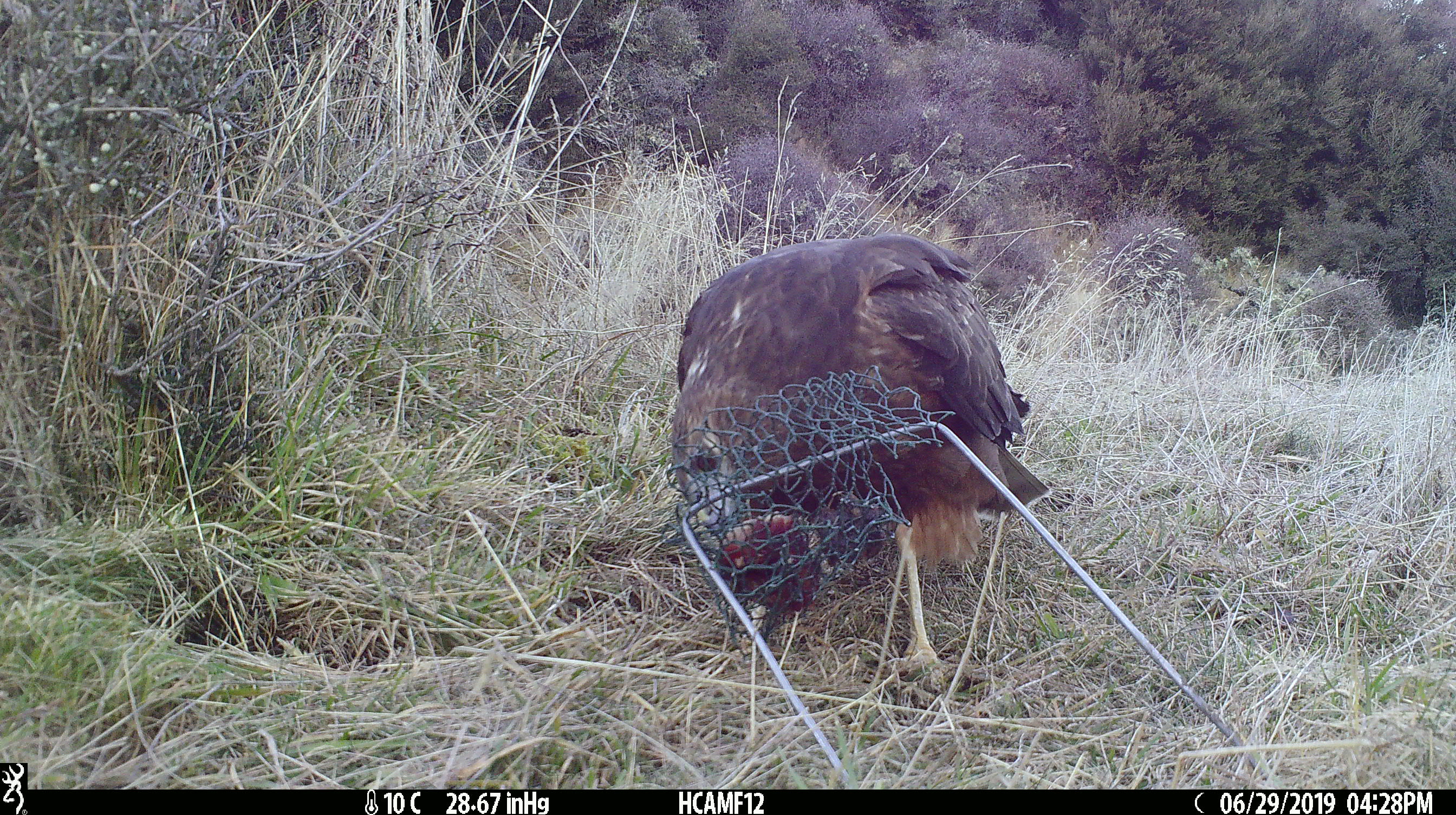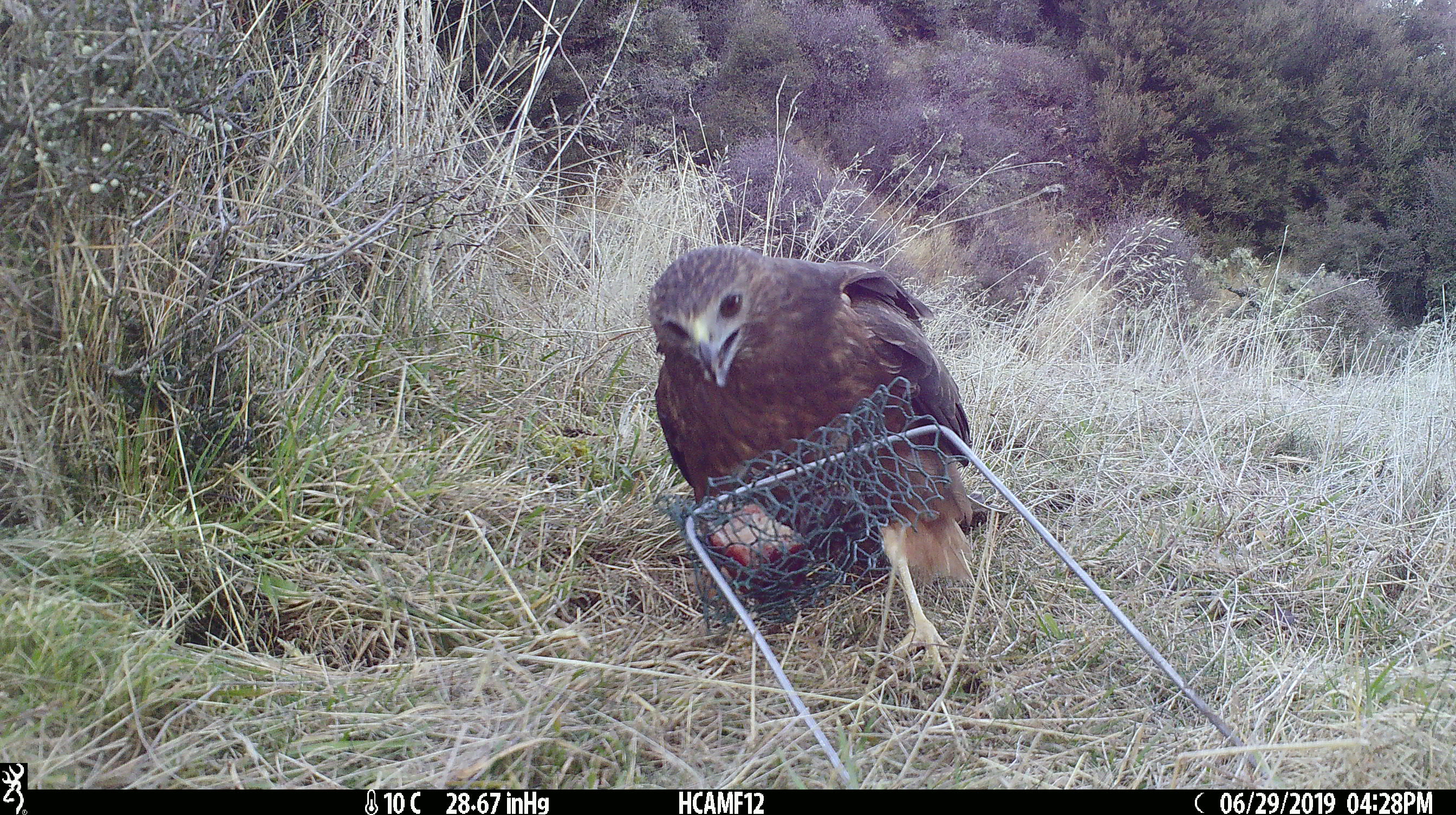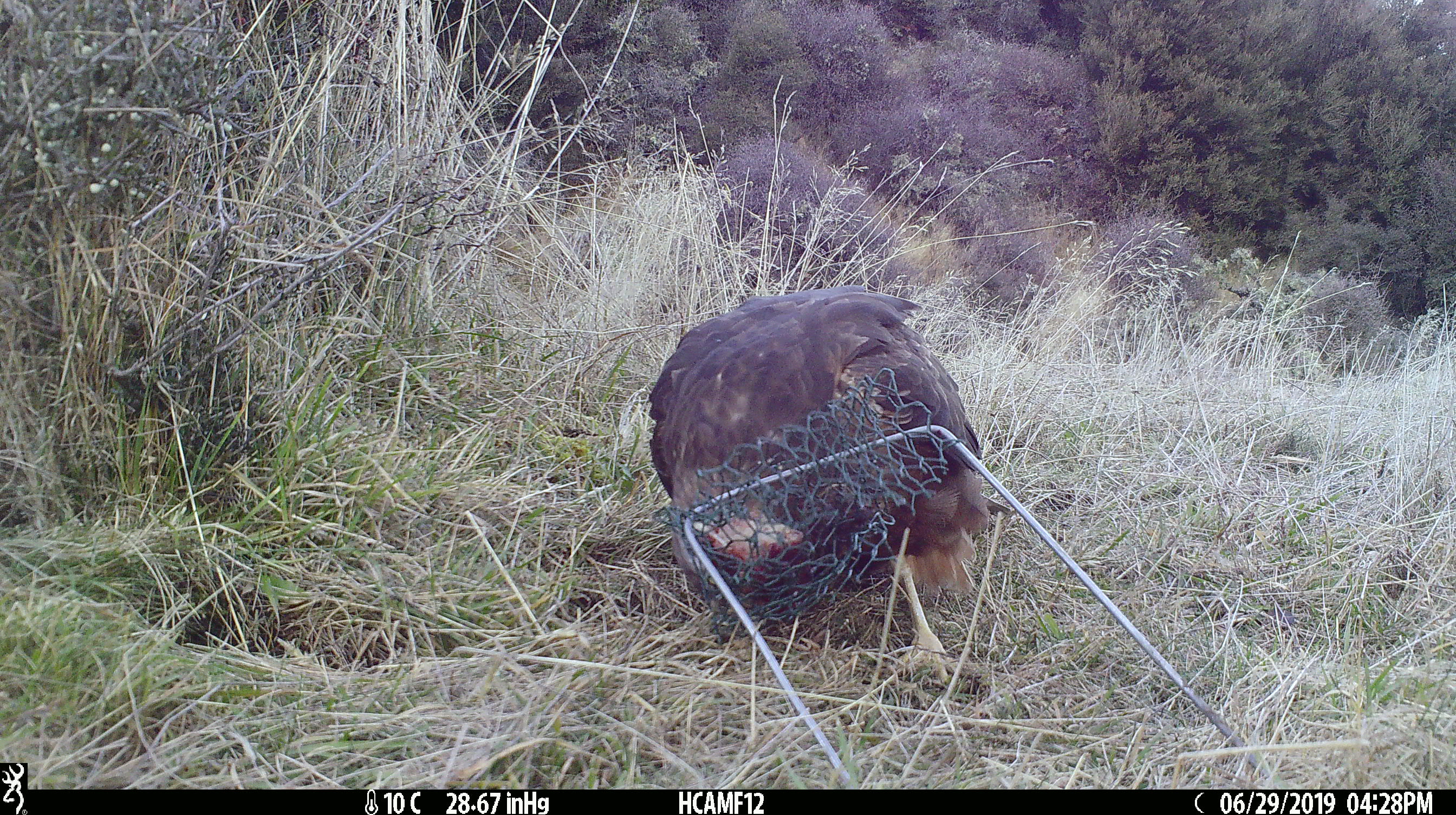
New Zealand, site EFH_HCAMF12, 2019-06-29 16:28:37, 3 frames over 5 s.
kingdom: Animalia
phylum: Chordata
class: Aves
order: Accipitriformes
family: Accipitridae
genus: Circus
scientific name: Circus approximans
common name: swamp harrier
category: harrier